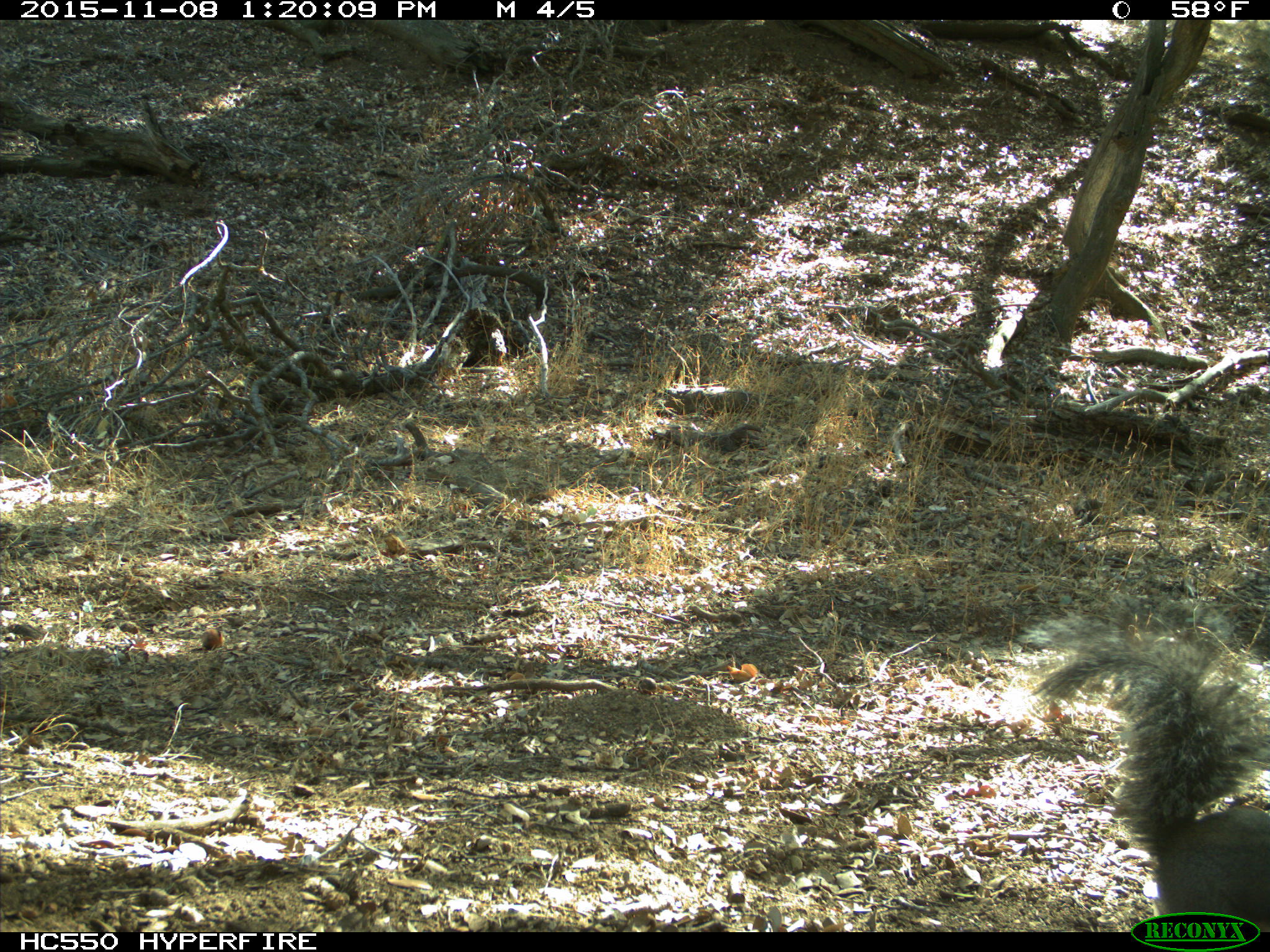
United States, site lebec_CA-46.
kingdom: Animalia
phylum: Chordata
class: Mammalia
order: Rodentia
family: Sciuridae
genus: Sciurus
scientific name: Sciurus carolinensis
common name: eastern gray squirrel